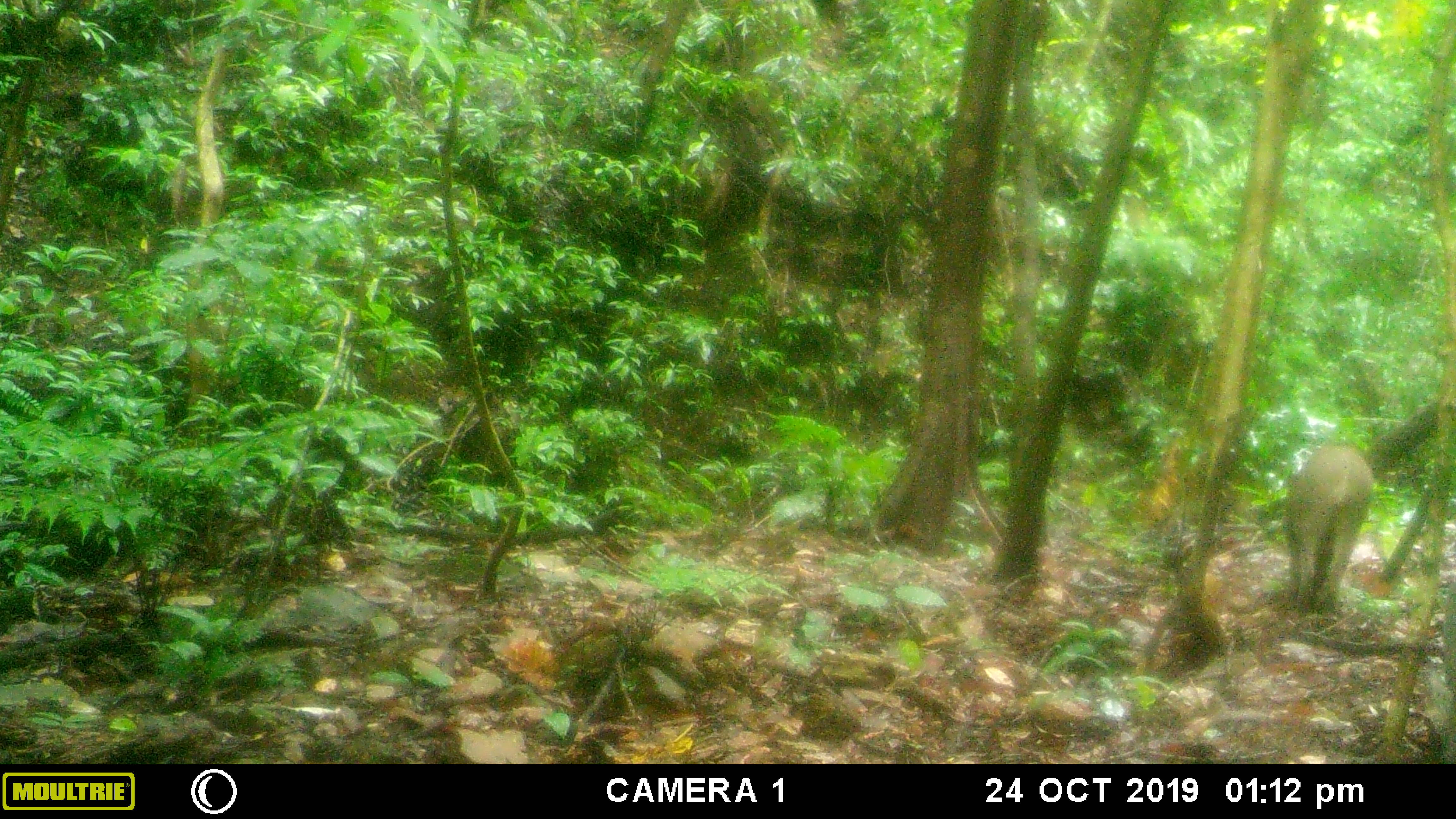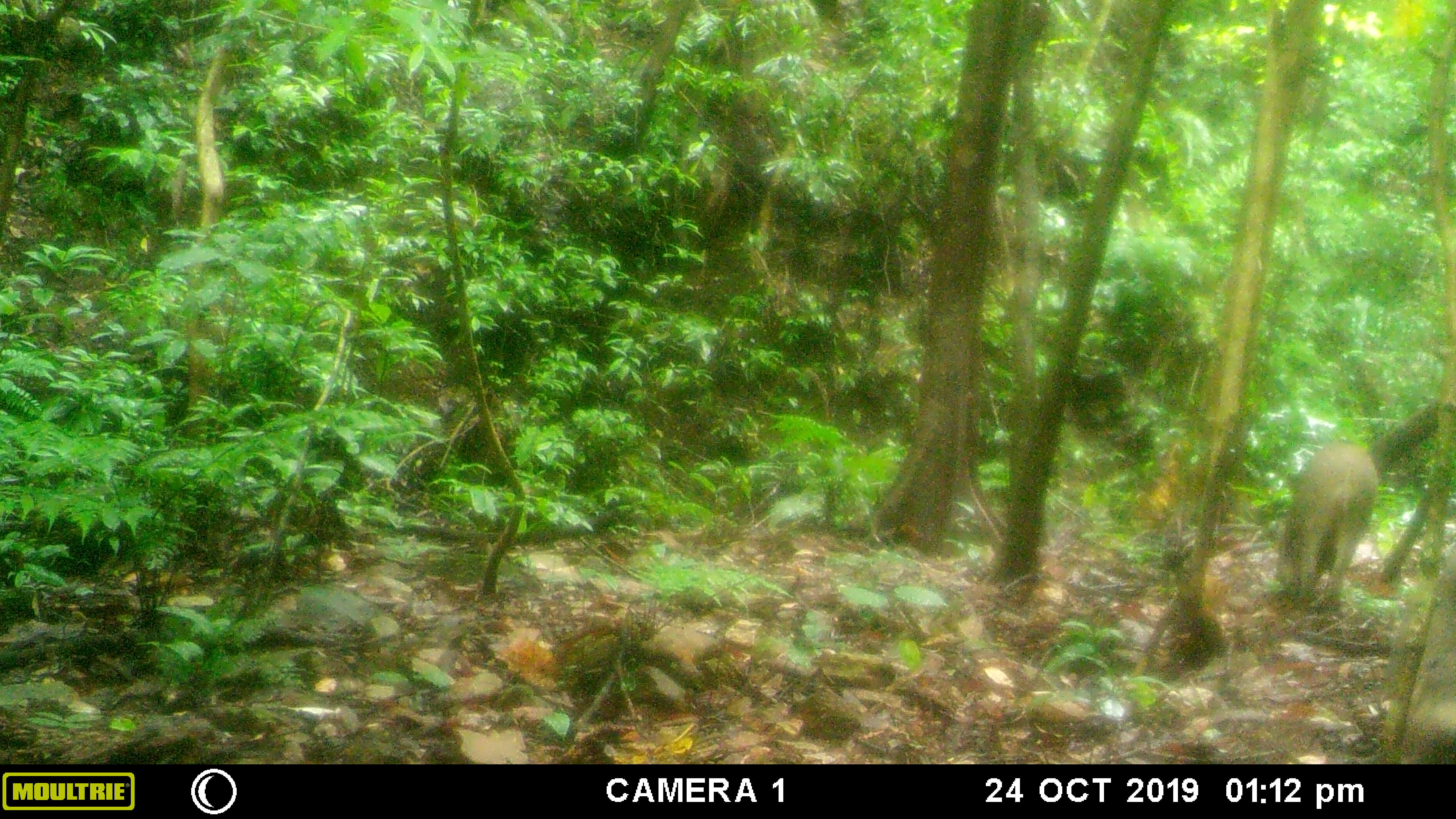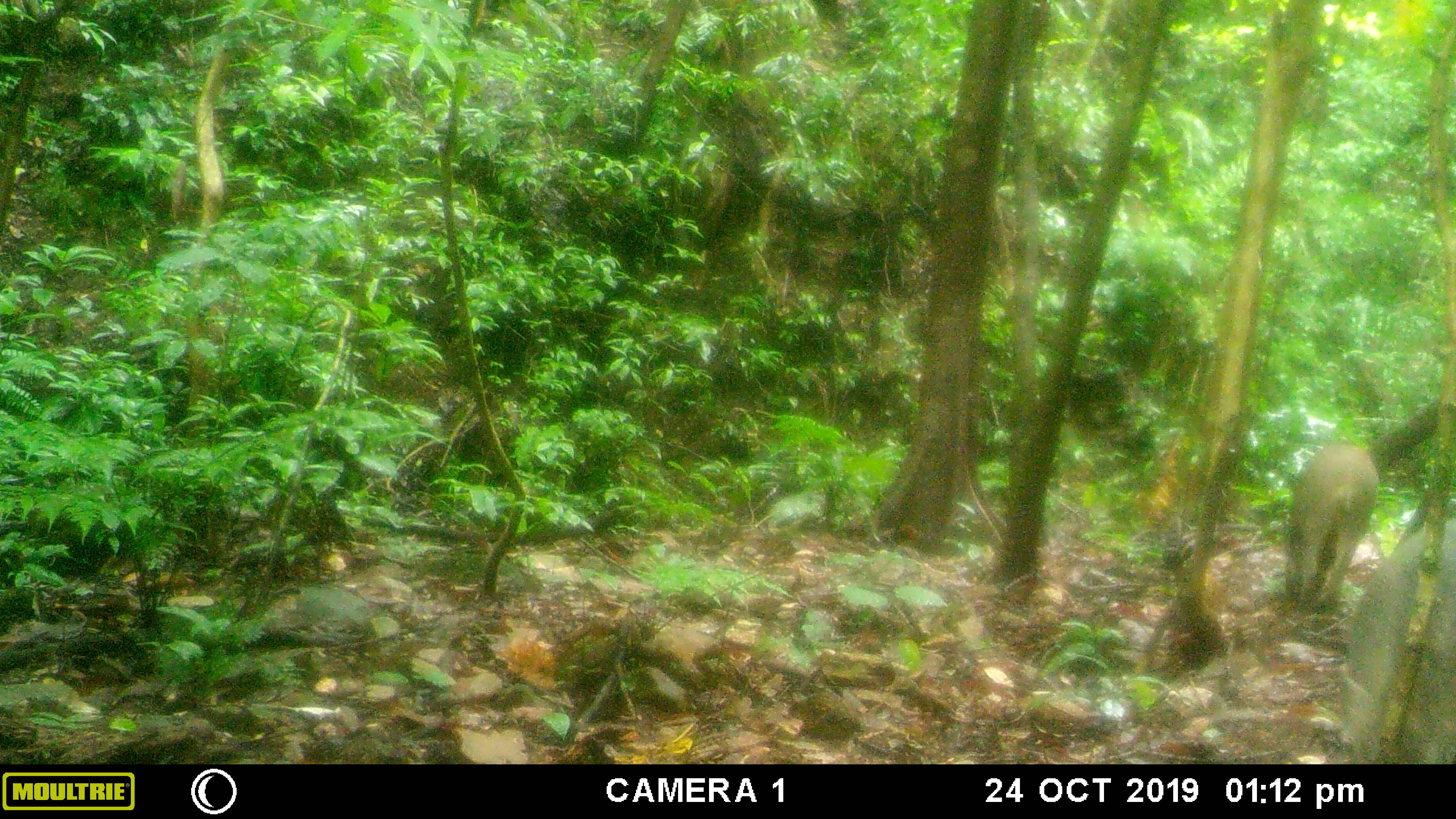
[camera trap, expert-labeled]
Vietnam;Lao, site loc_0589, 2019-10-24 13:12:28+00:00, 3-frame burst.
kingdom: Animalia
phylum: Chordata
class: Mammalia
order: Artiodactyla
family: Suidae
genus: Sus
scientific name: Sus scrofa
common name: eurasian wild pig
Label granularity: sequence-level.